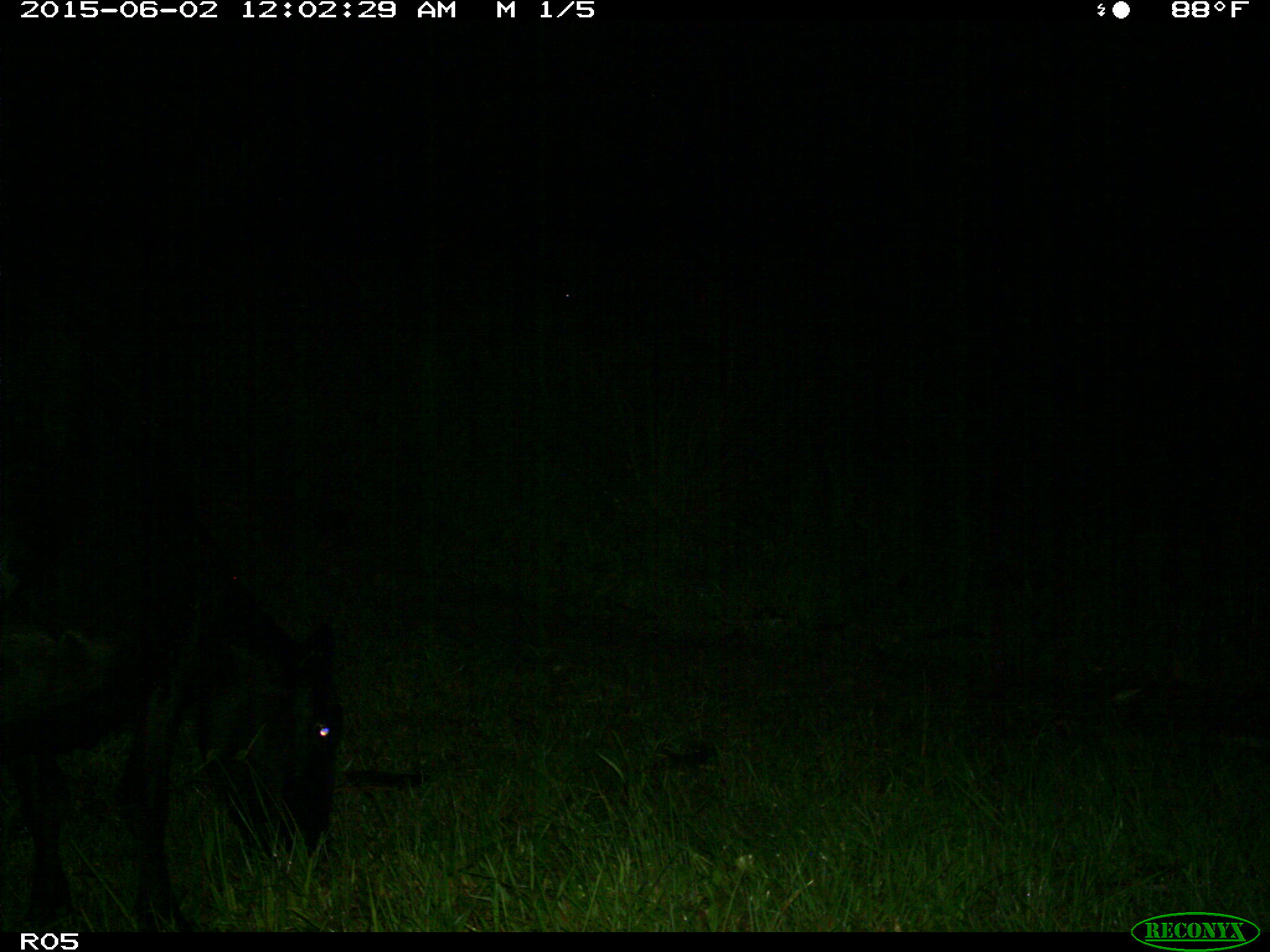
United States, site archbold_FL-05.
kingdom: Animalia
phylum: Chordata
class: Mammalia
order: Artiodactyla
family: Bovidae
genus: Bos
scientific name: Bos taurus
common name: domestic cow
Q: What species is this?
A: Bos taurus (domestic cow).